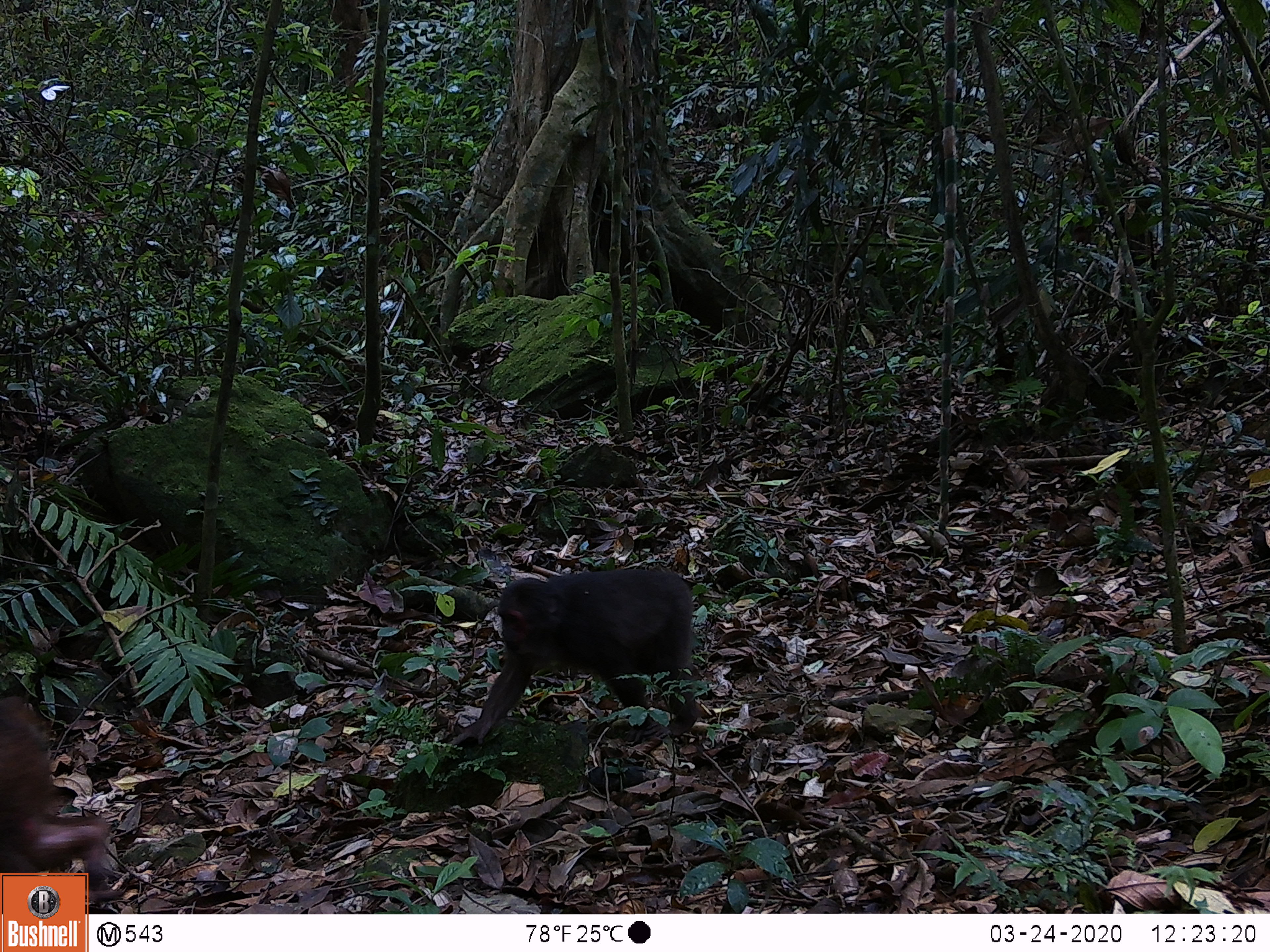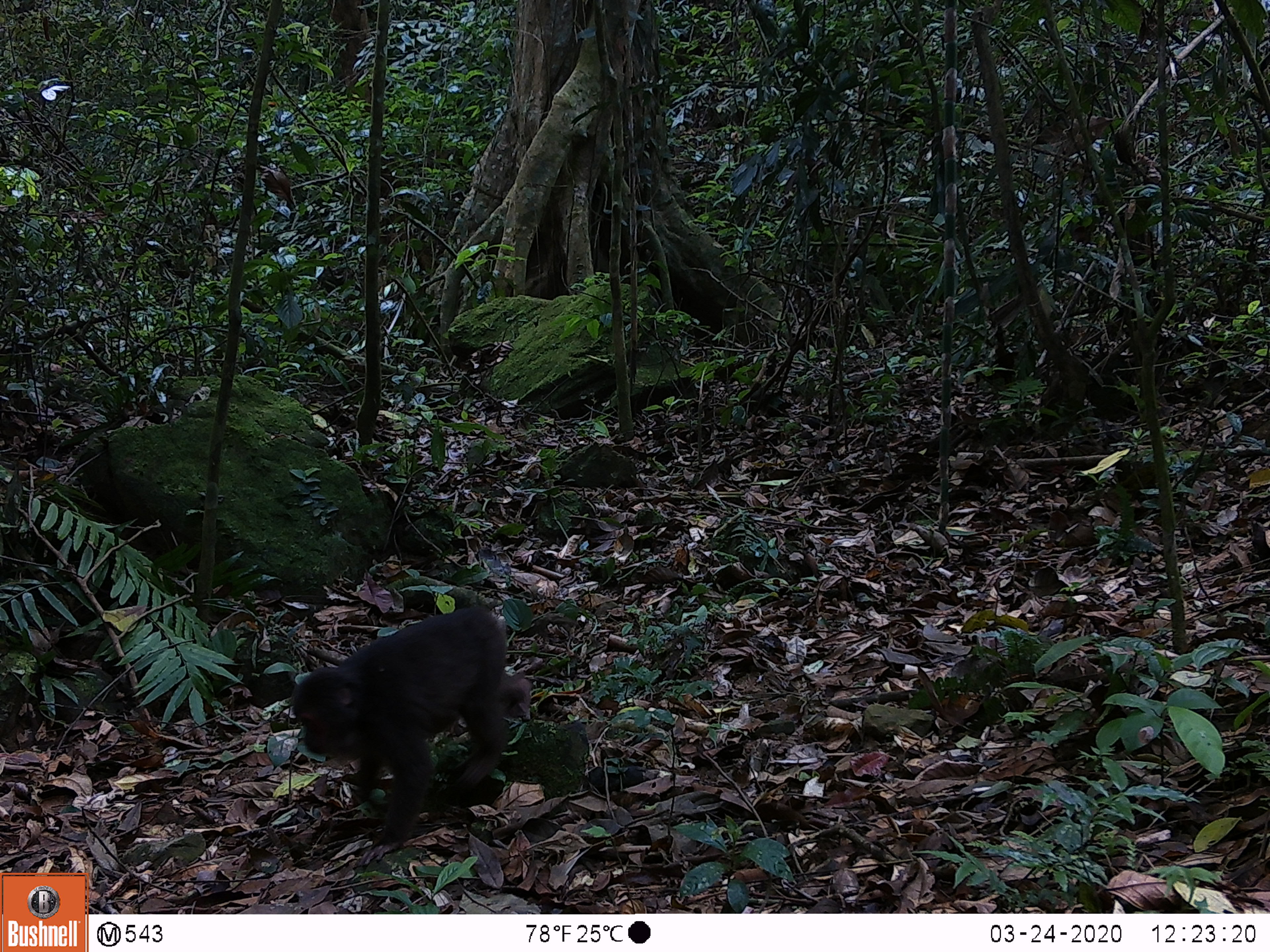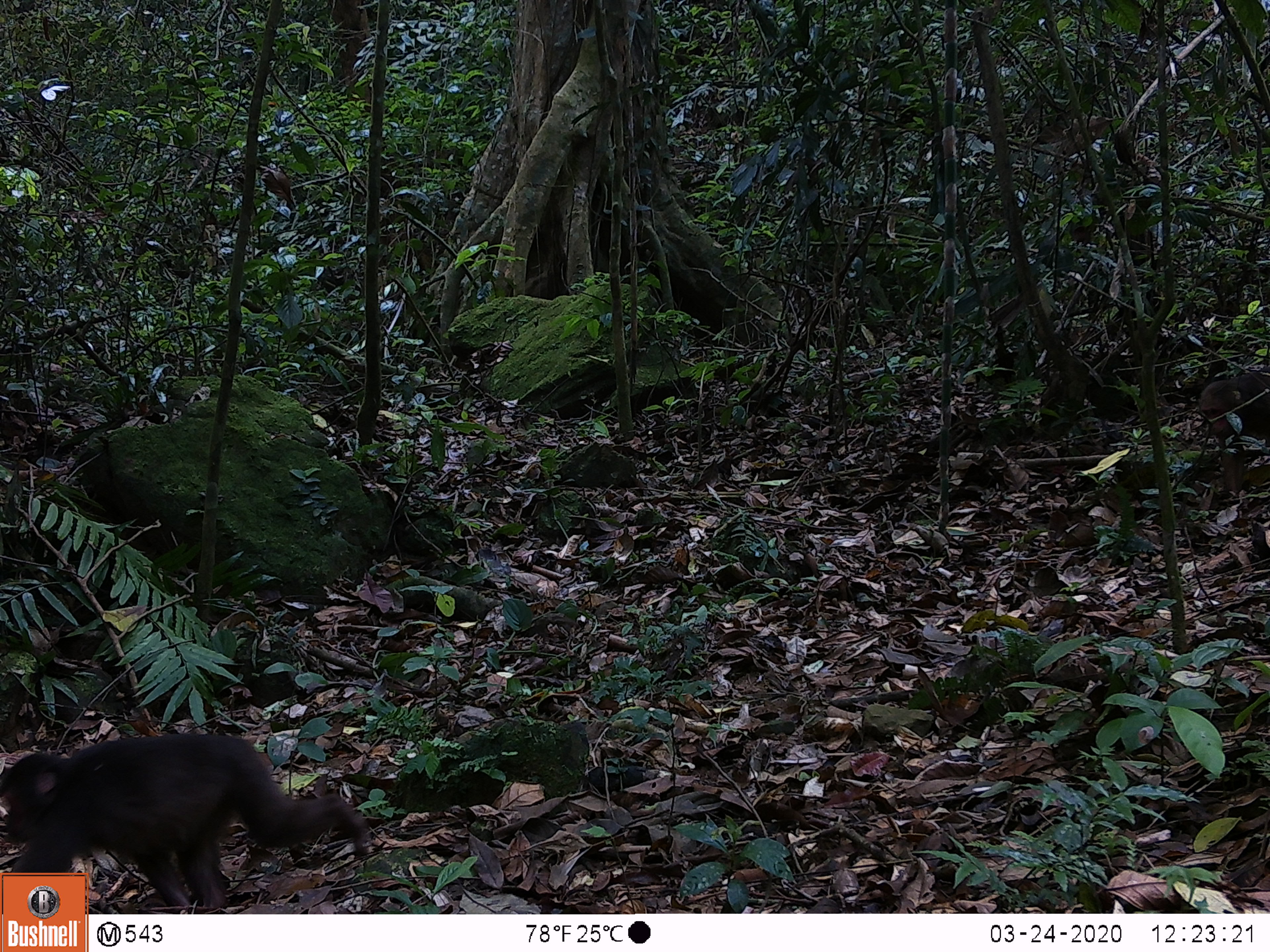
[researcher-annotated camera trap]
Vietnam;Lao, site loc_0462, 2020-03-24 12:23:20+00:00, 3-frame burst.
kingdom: Animalia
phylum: Chordata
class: Mammalia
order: Primates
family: Cercopithecidae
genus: Macaca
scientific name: Macaca arctoides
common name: stump-tailed macaque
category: stump tailed macaque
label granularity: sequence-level